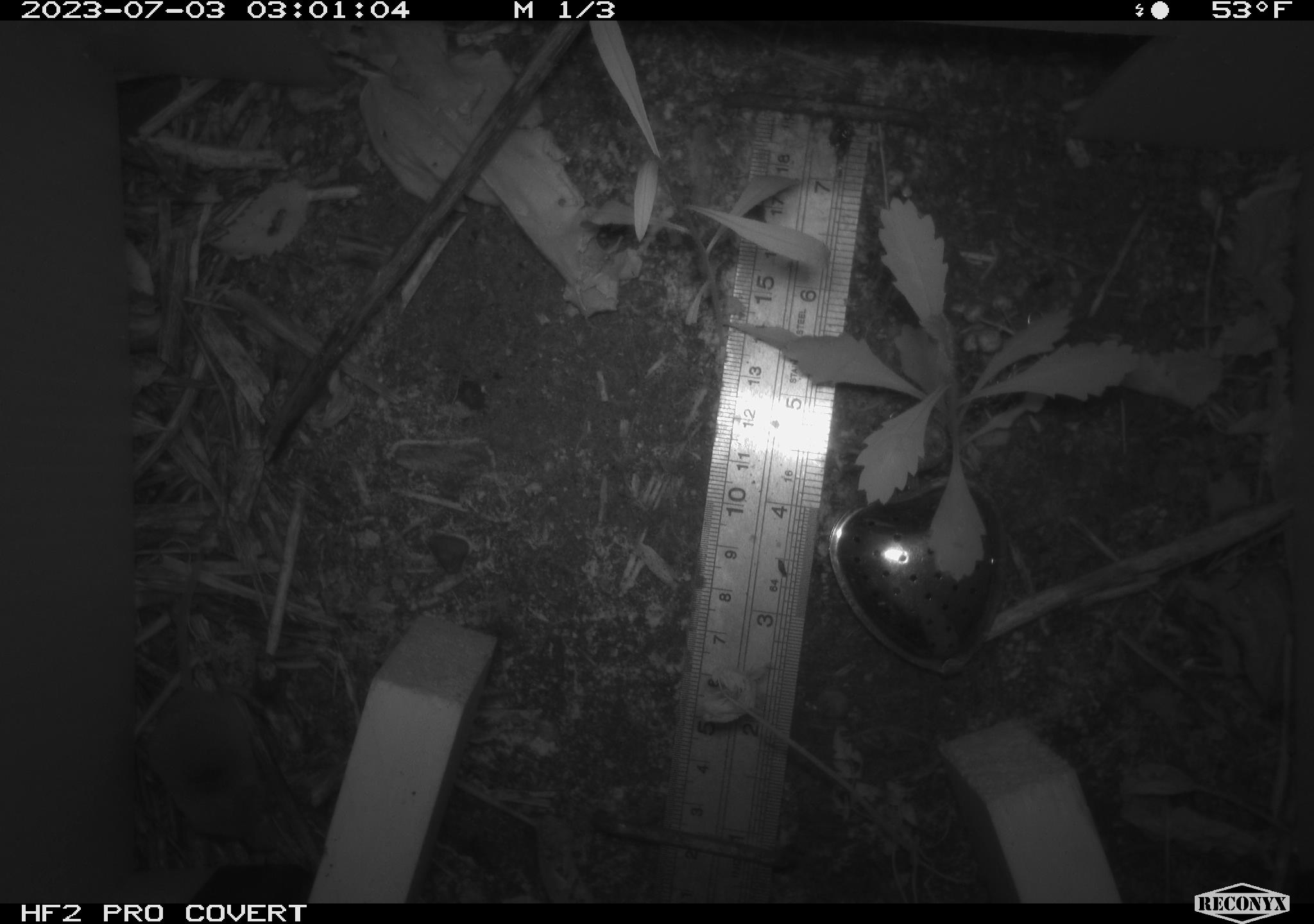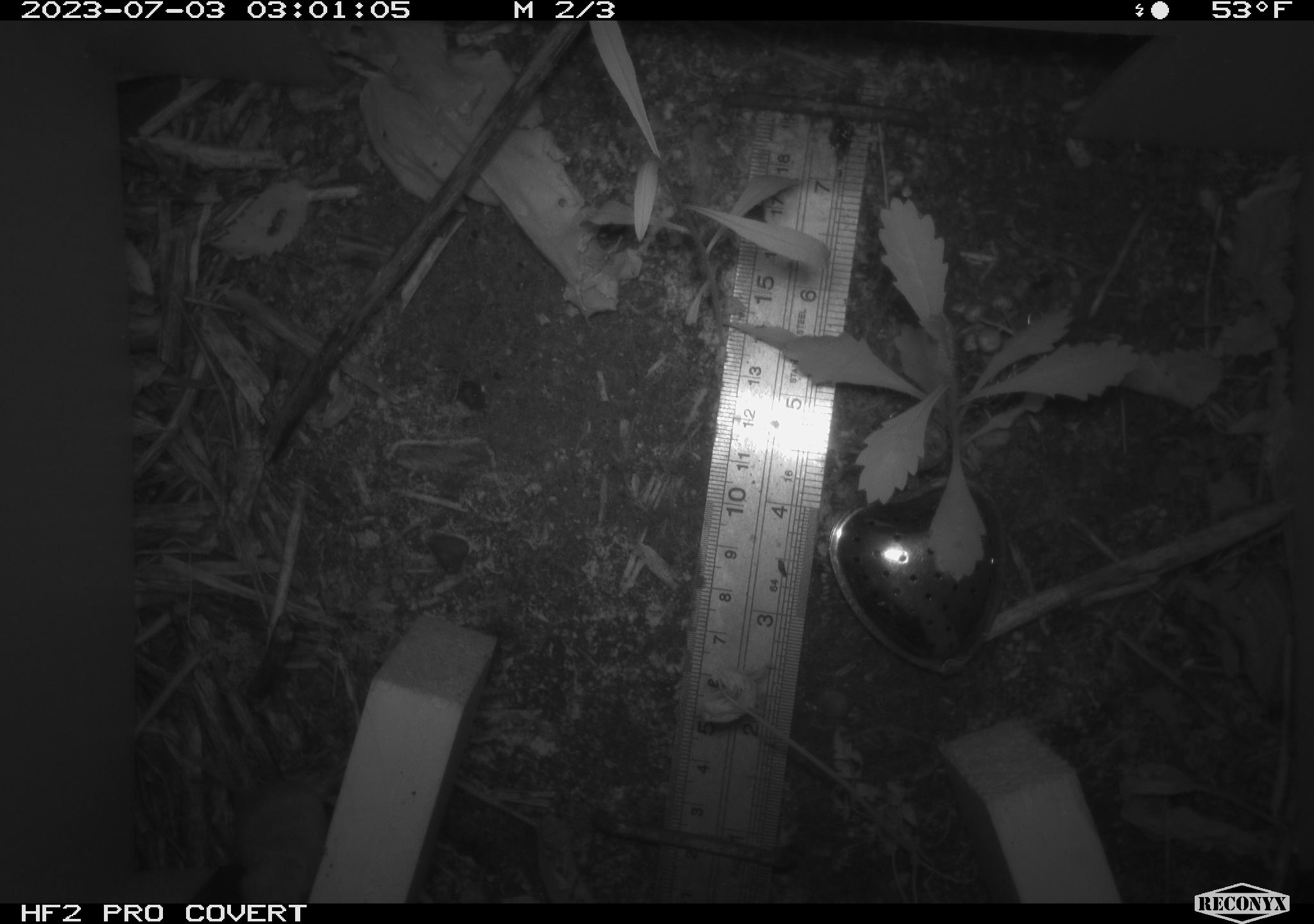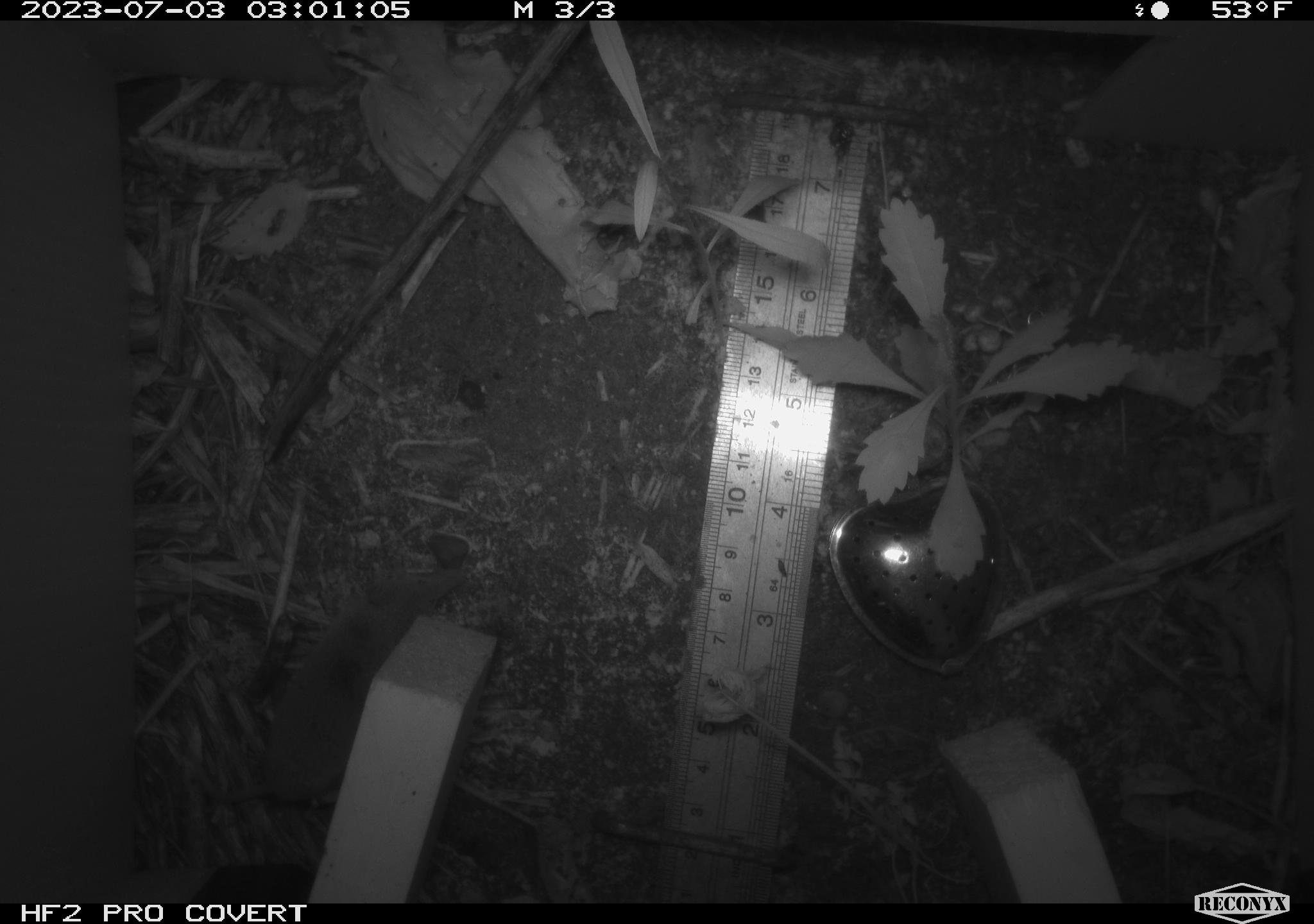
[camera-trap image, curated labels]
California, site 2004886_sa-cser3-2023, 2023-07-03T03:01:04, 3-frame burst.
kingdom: Animalia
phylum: Chordata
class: Mammalia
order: Eulipotyphla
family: Soricidae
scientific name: Soricidae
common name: shrews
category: soricidae family